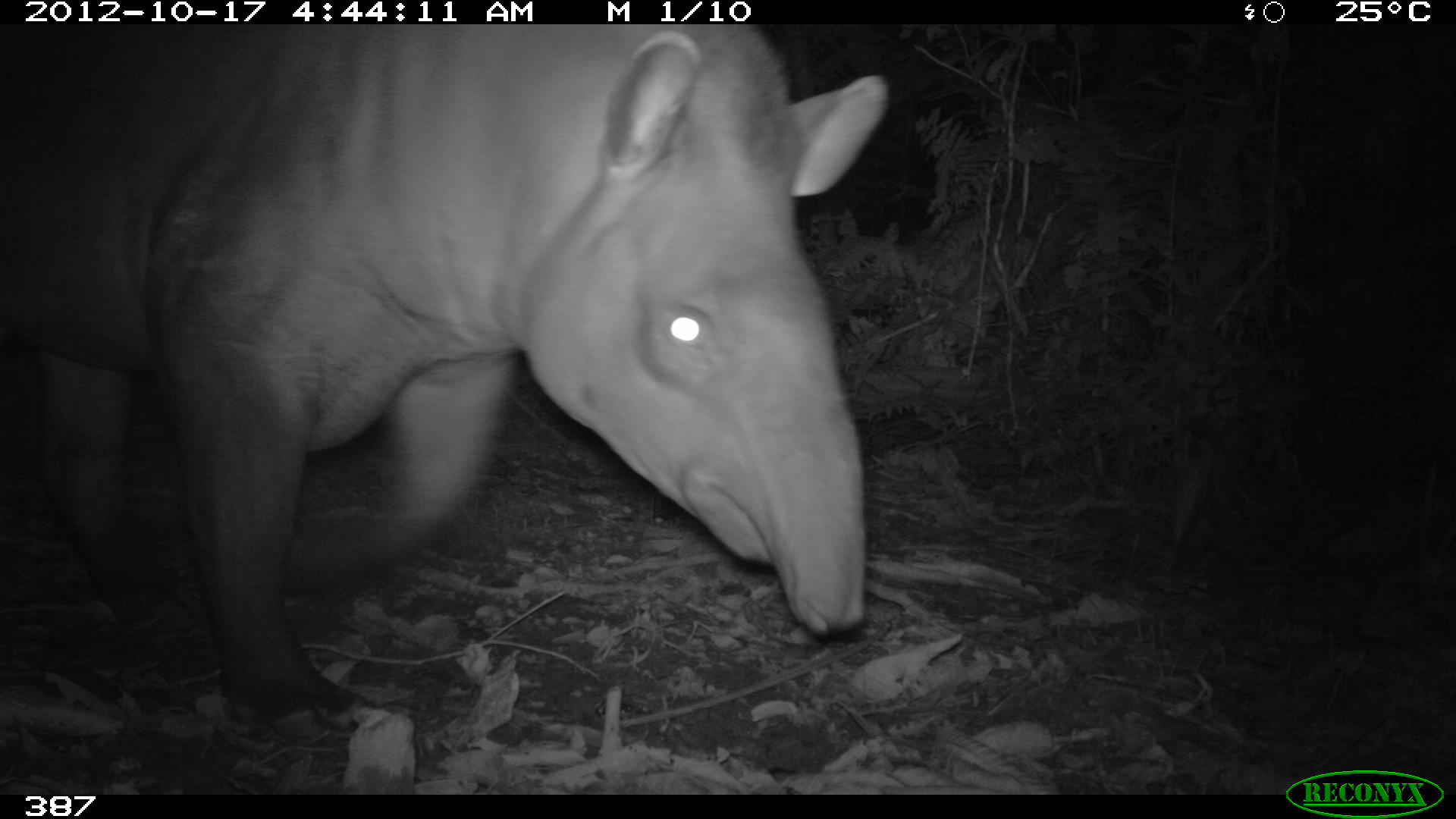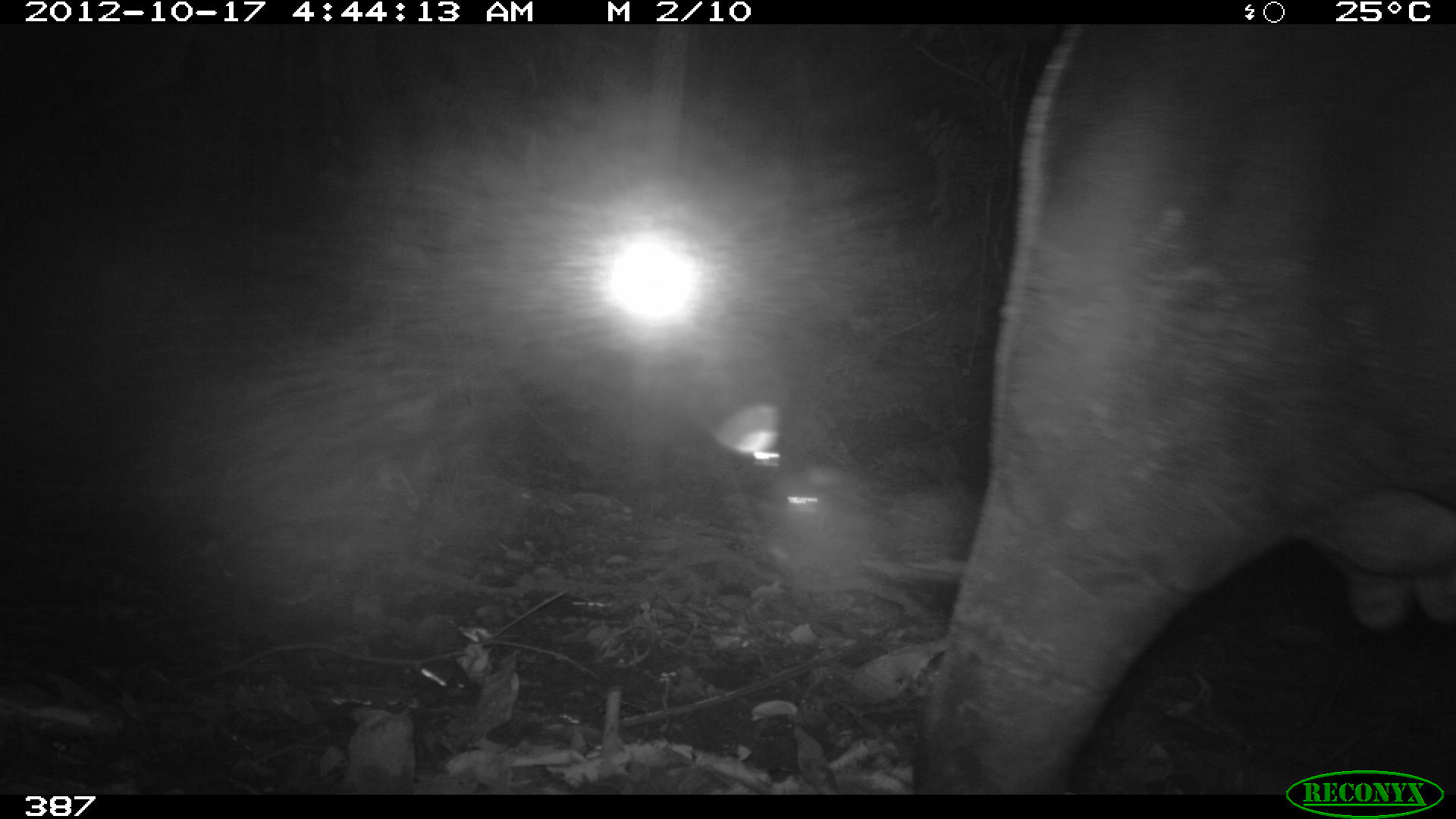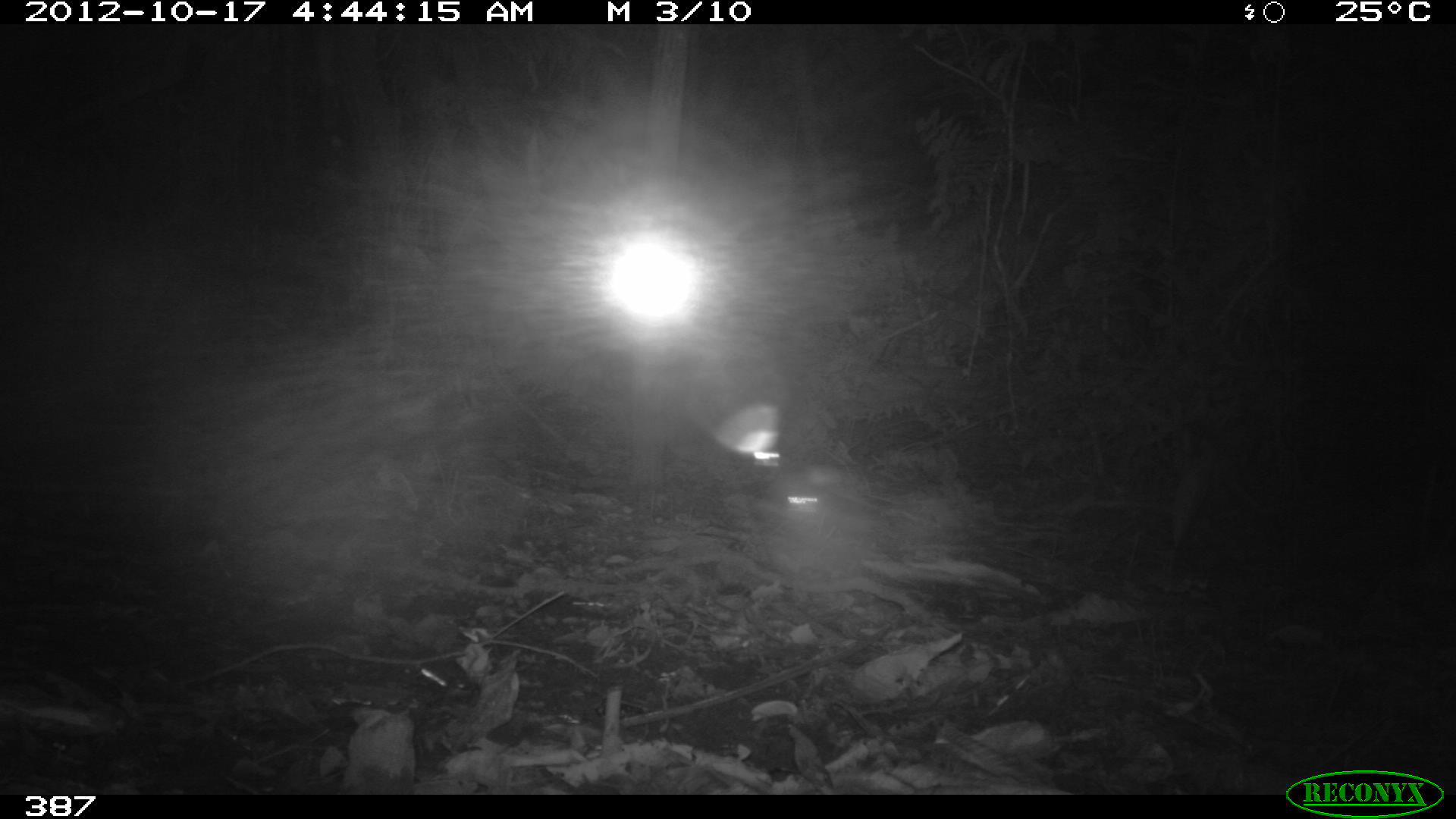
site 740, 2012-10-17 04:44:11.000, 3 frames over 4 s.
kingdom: Animalia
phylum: Chordata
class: Mammalia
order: Perissodactyla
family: Tapiridae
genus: Tapirus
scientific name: Tapirus terrestris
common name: south american tapir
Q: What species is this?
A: Tapirus terrestris (south american tapir).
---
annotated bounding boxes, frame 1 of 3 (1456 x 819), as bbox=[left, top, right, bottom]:
tapirus terrestris: bbox=[1, 25, 888, 744]